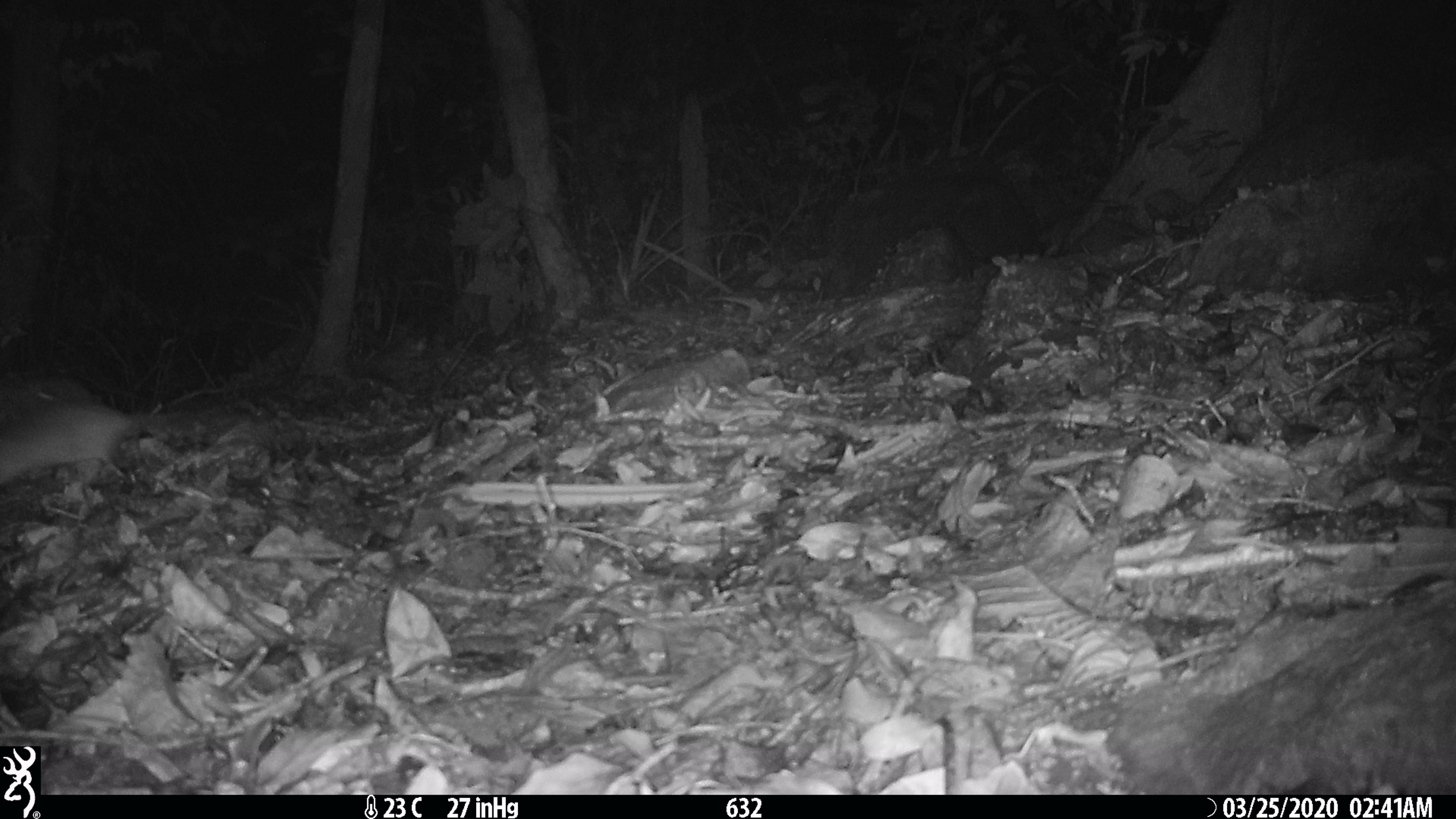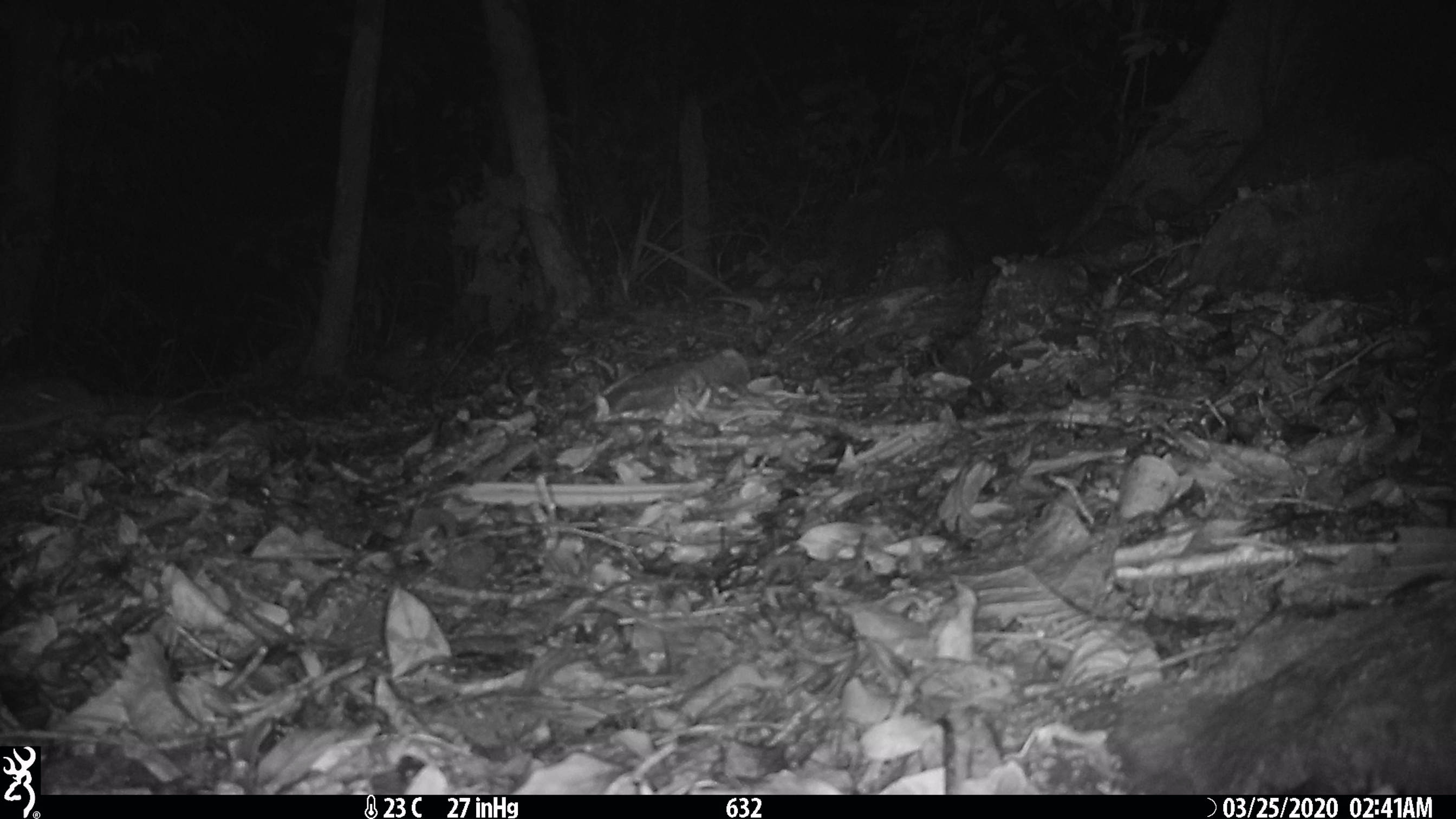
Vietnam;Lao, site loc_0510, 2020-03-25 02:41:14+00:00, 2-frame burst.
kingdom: Animalia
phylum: Chordata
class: Mammalia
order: Rodentia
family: Muridae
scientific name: Muridae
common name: old-world mice and rats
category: unidentified murid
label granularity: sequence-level